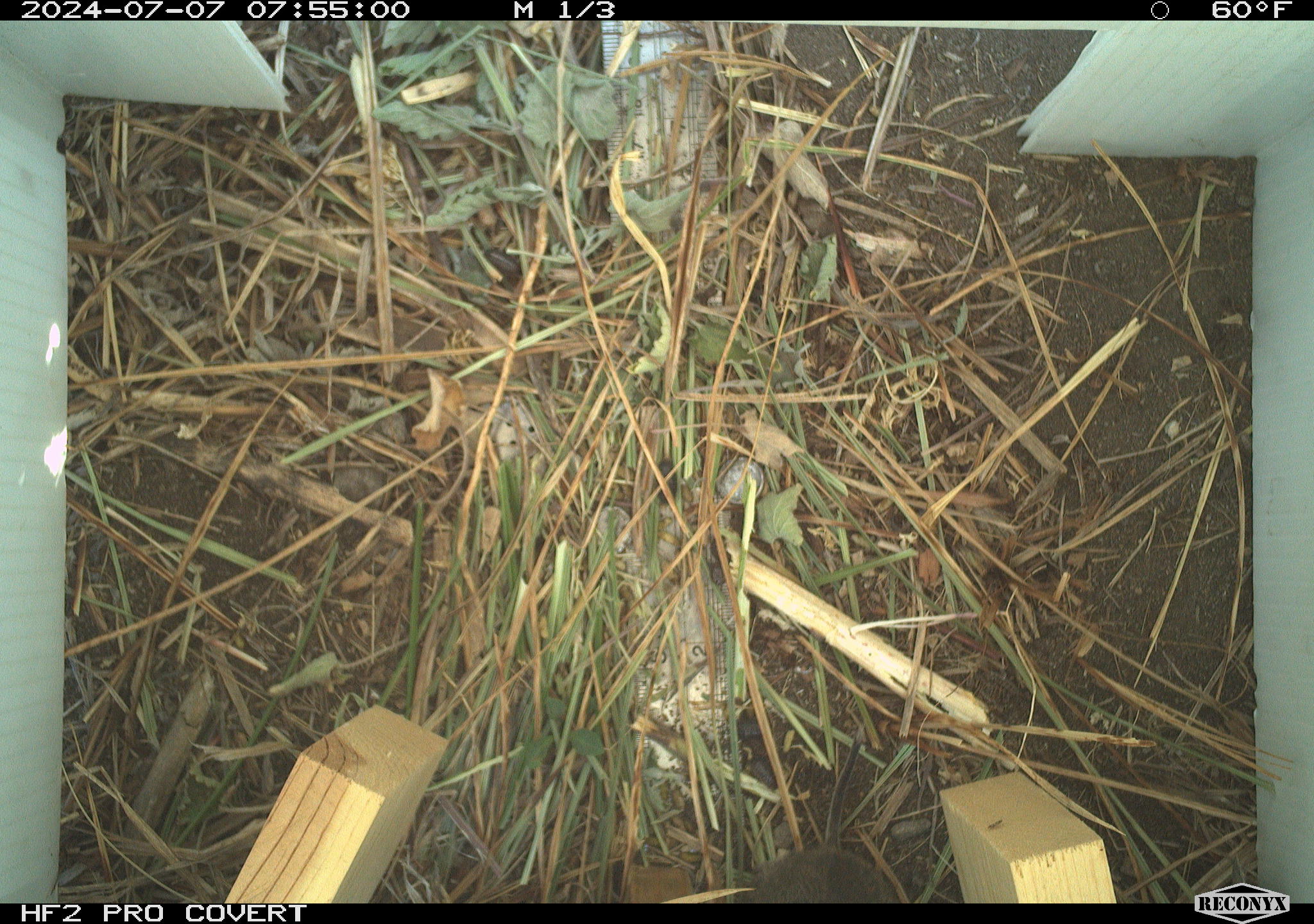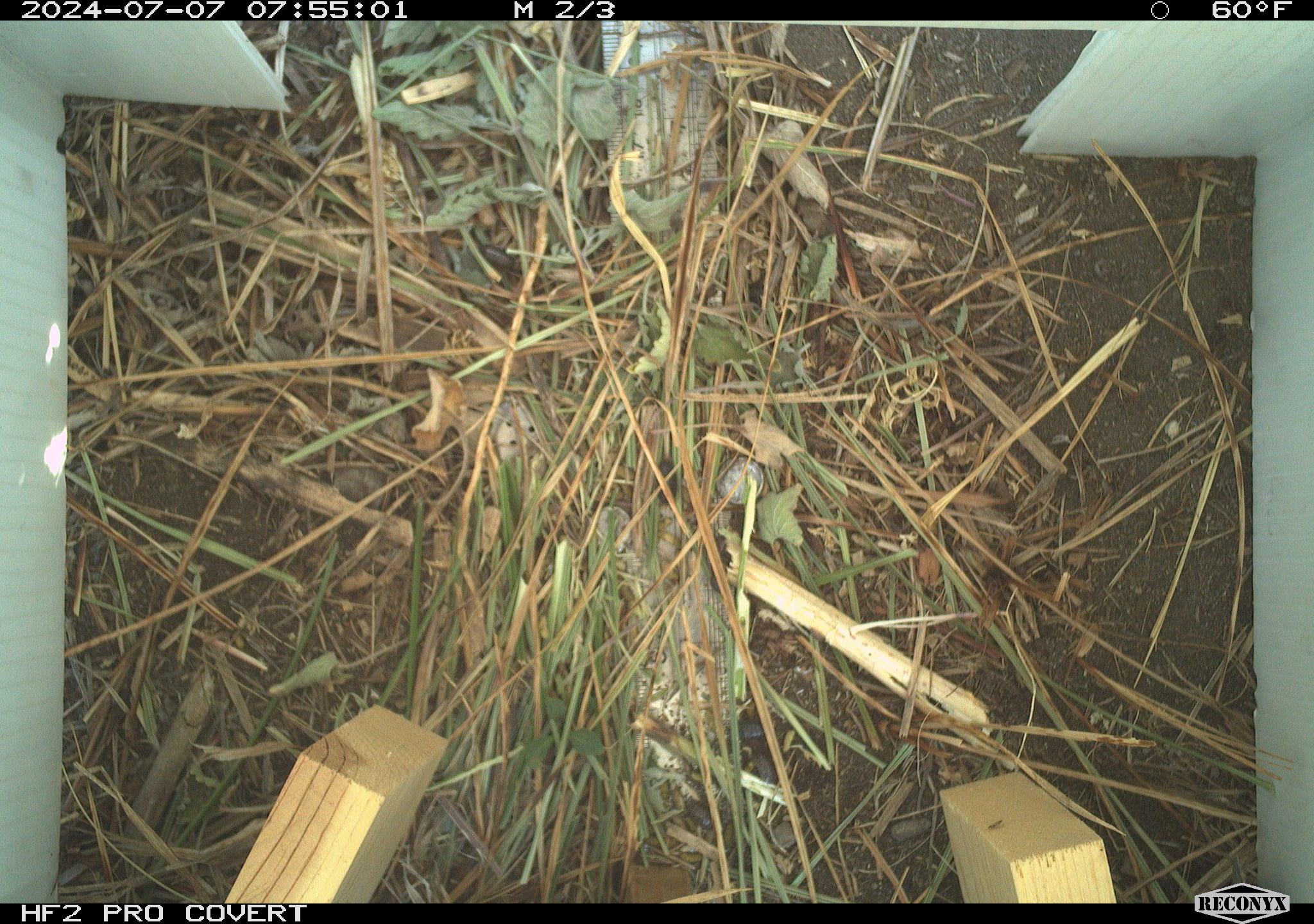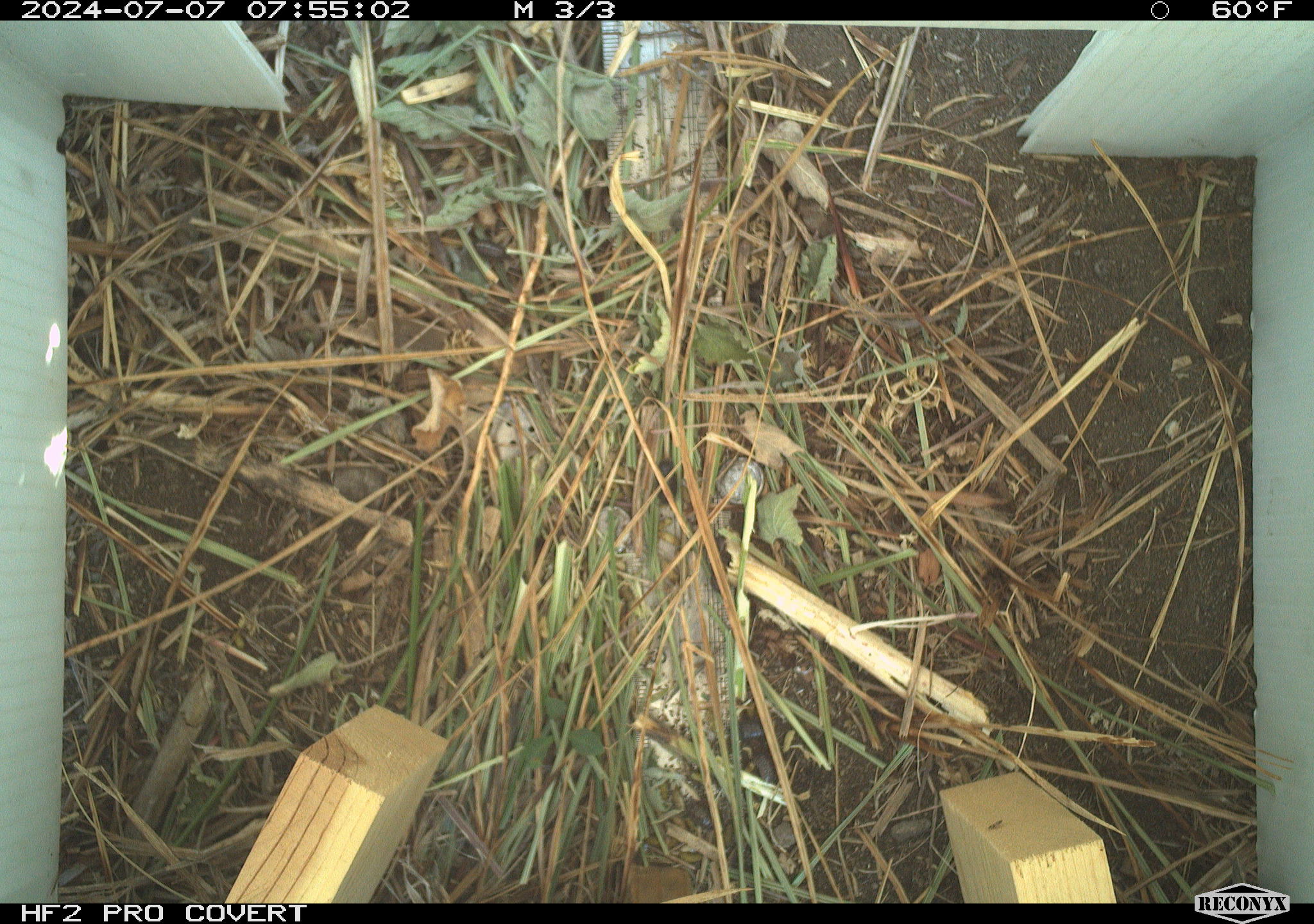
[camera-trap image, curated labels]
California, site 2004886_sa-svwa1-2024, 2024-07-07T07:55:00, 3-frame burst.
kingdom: Animalia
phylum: Chordata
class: Mammalia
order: Rodentia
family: Cricetidae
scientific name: Arvicolinae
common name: voles, lemmings, and muskrats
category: arvicolinae subfamily